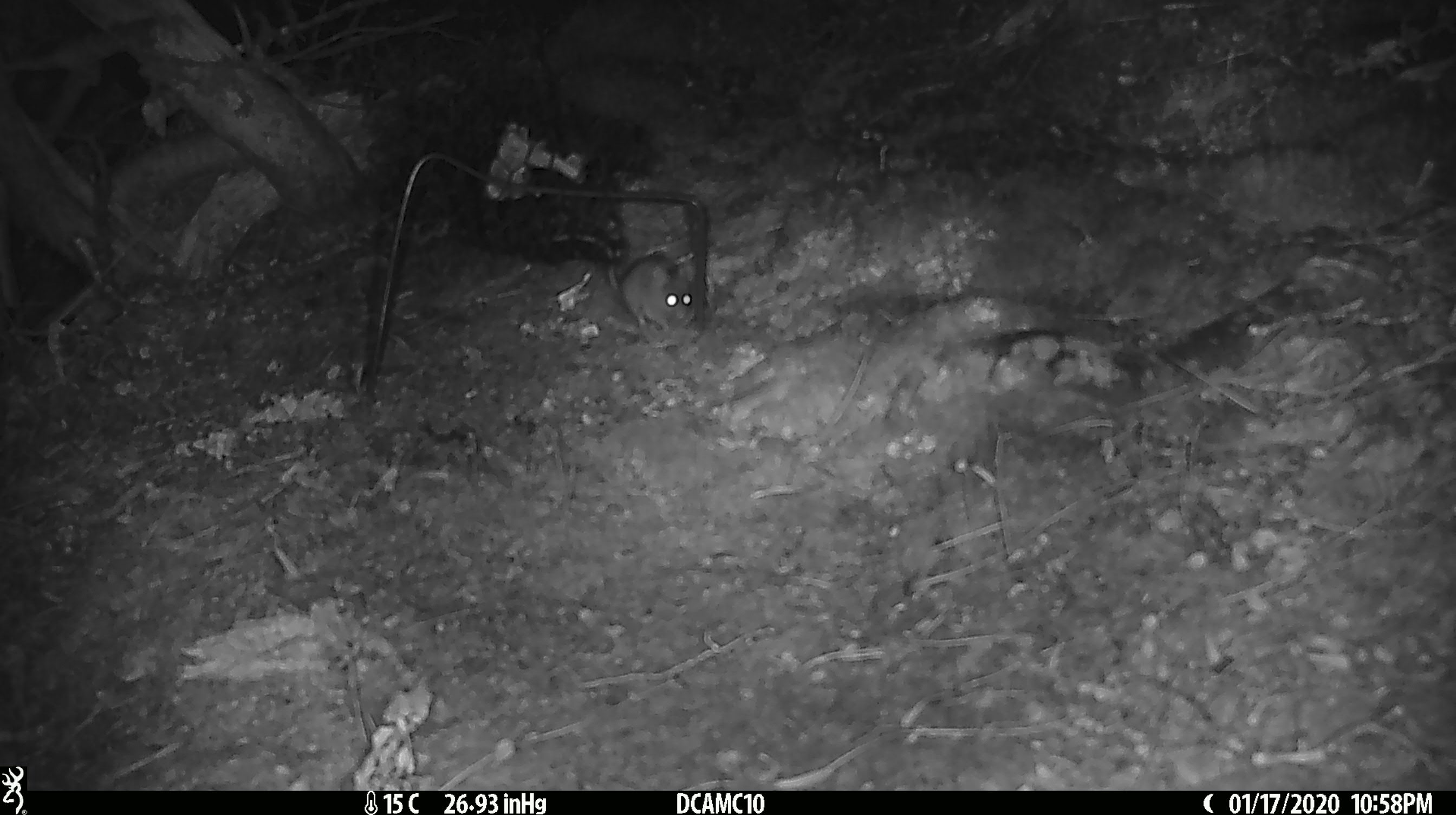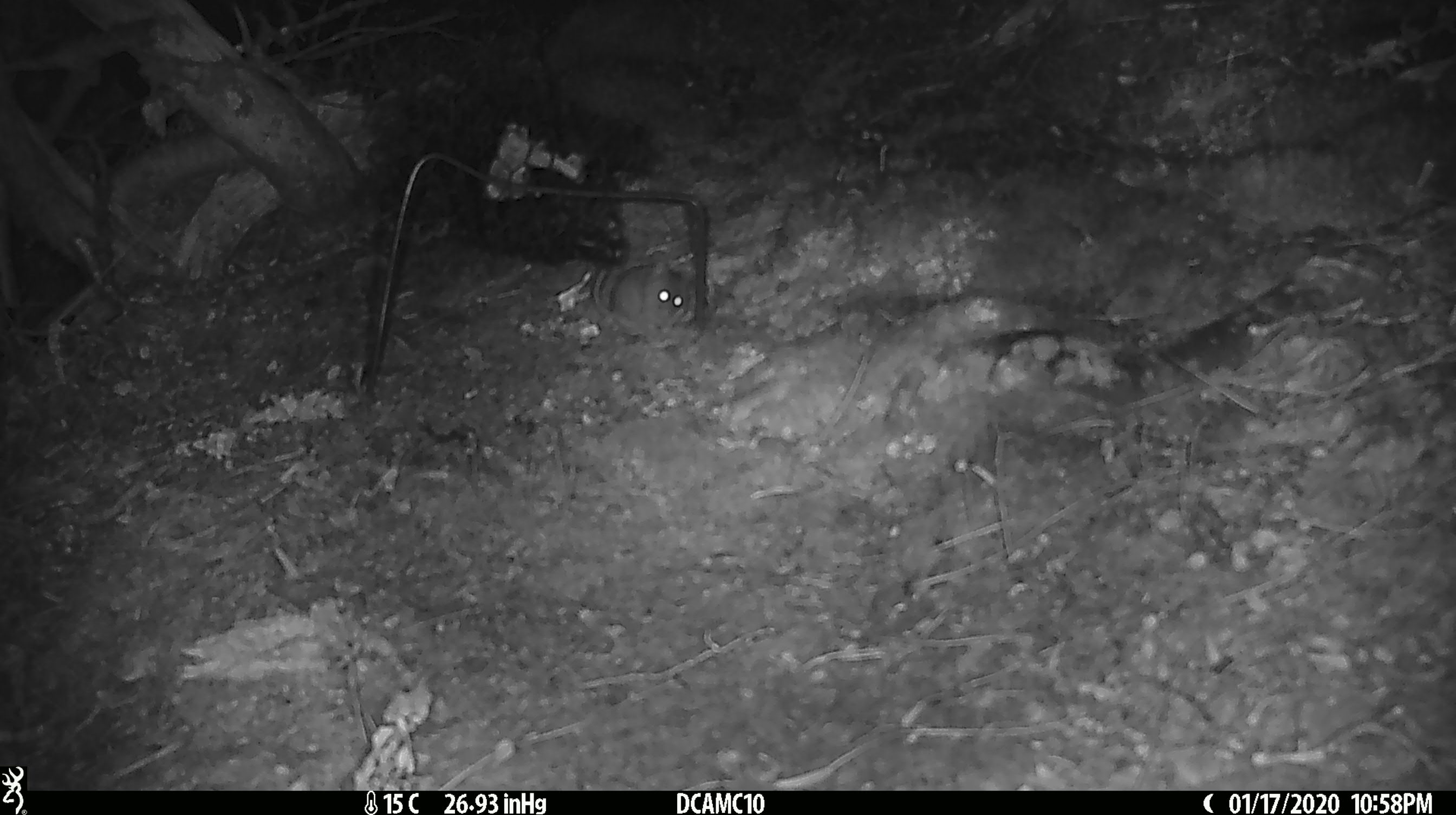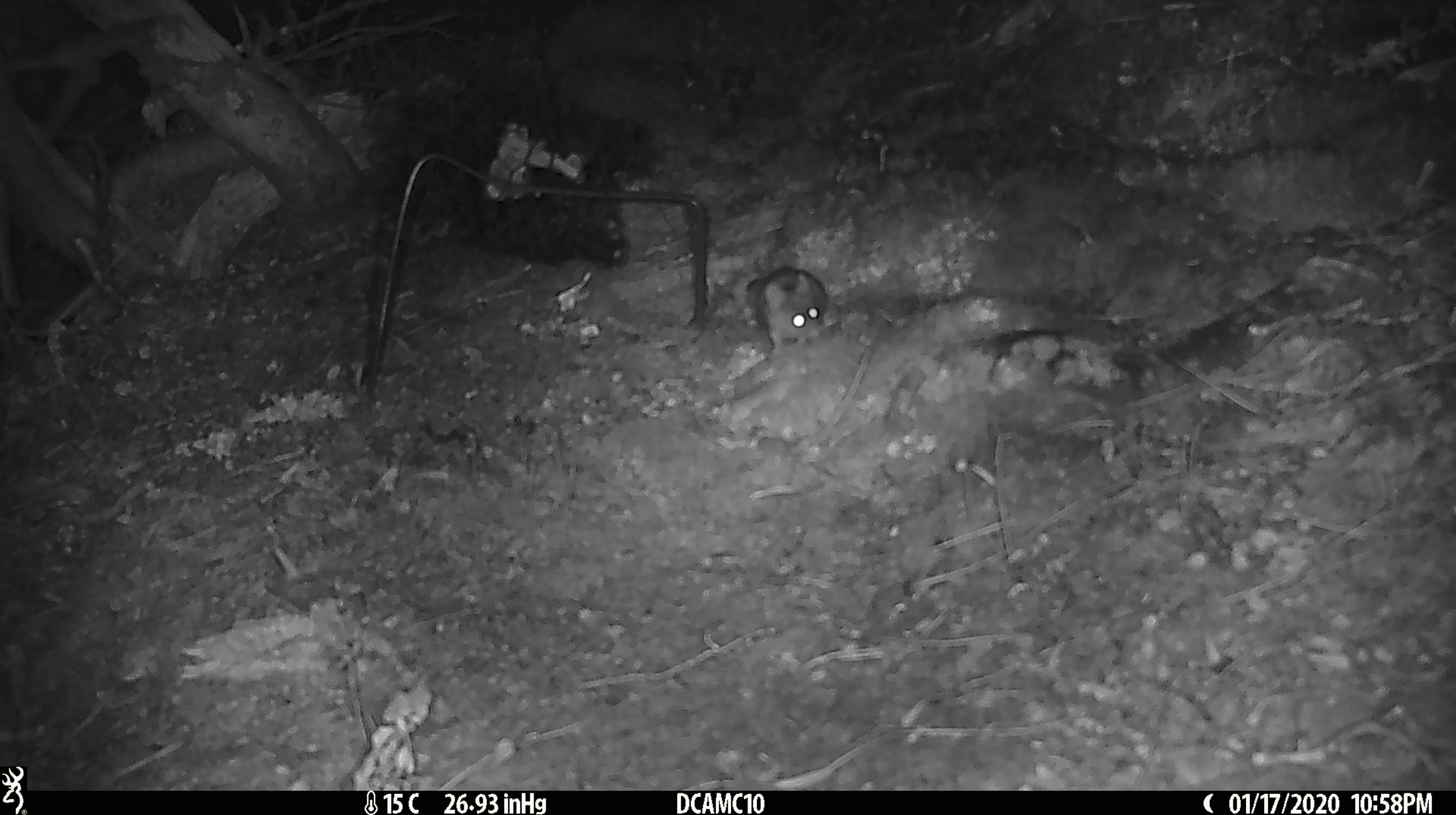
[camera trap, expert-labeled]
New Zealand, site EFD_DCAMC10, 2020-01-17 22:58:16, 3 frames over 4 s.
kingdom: Animalia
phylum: Chordata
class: Mammalia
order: Rodentia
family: Muridae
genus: Mus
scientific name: Mus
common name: mouse